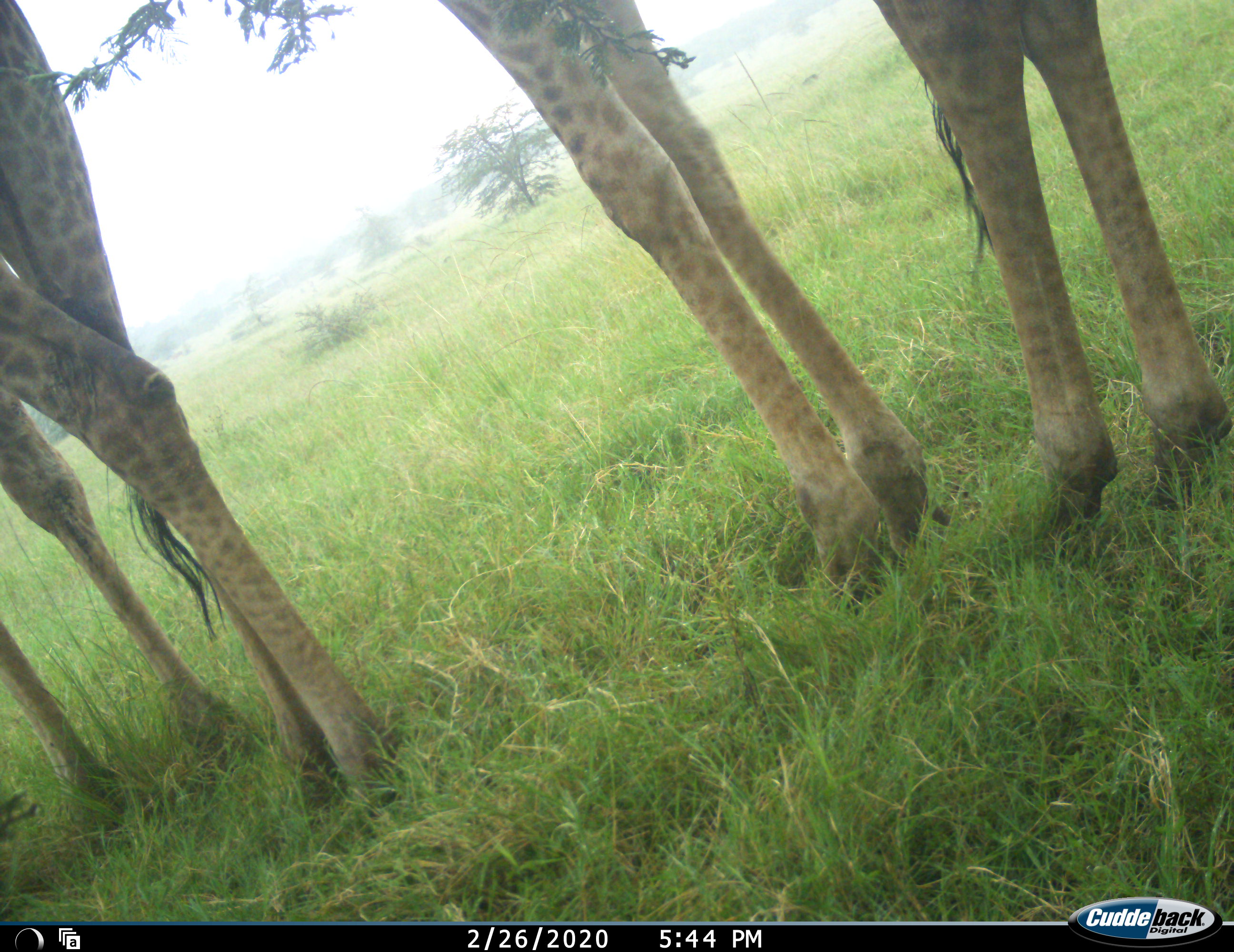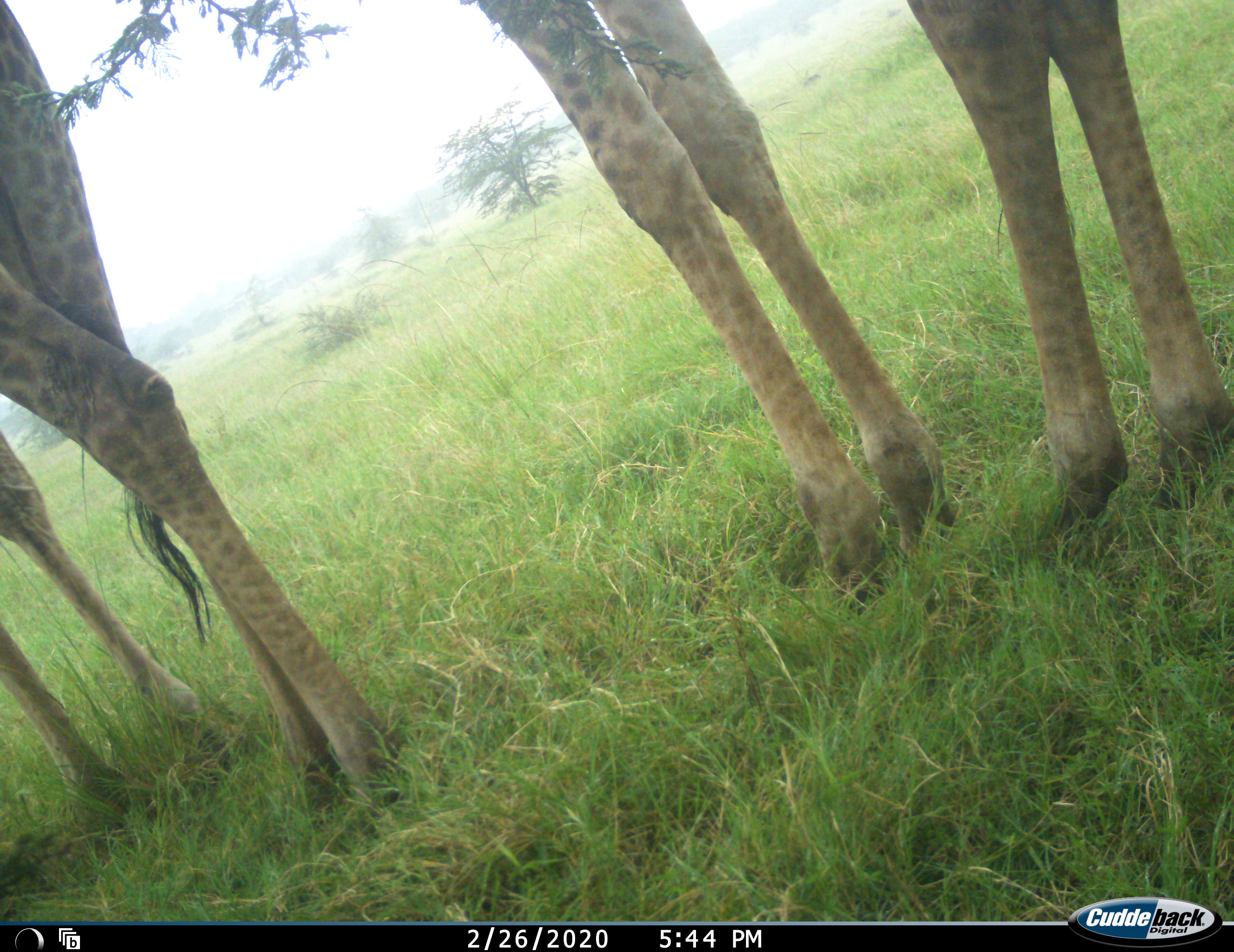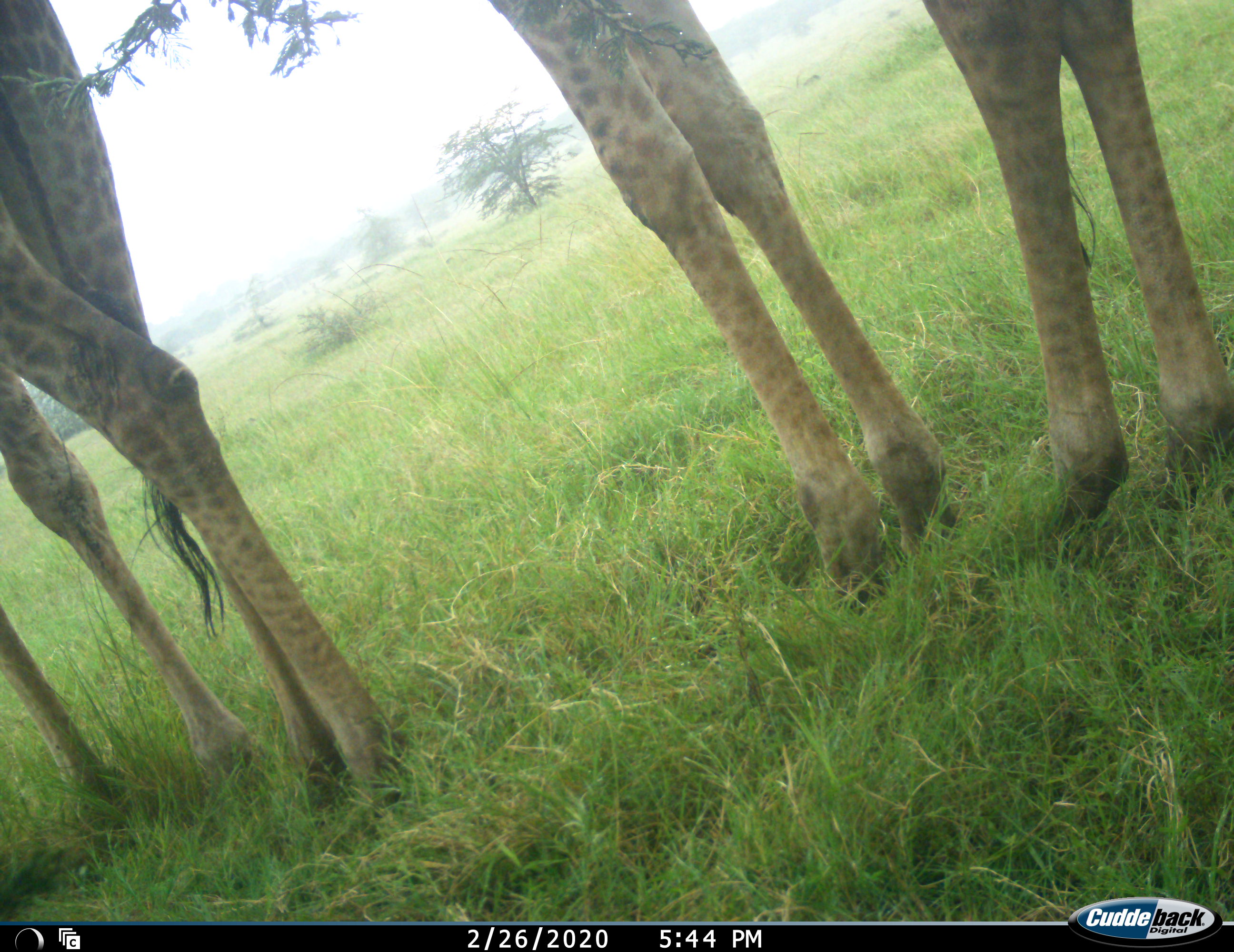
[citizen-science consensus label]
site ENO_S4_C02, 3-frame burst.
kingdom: Animalia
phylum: Chordata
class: Mammalia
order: Artiodactyla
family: Giraffidae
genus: Giraffa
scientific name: Giraffa camelopardalis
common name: giraffe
Giraffe (Giraffa camelopardalis), count 2. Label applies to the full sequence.